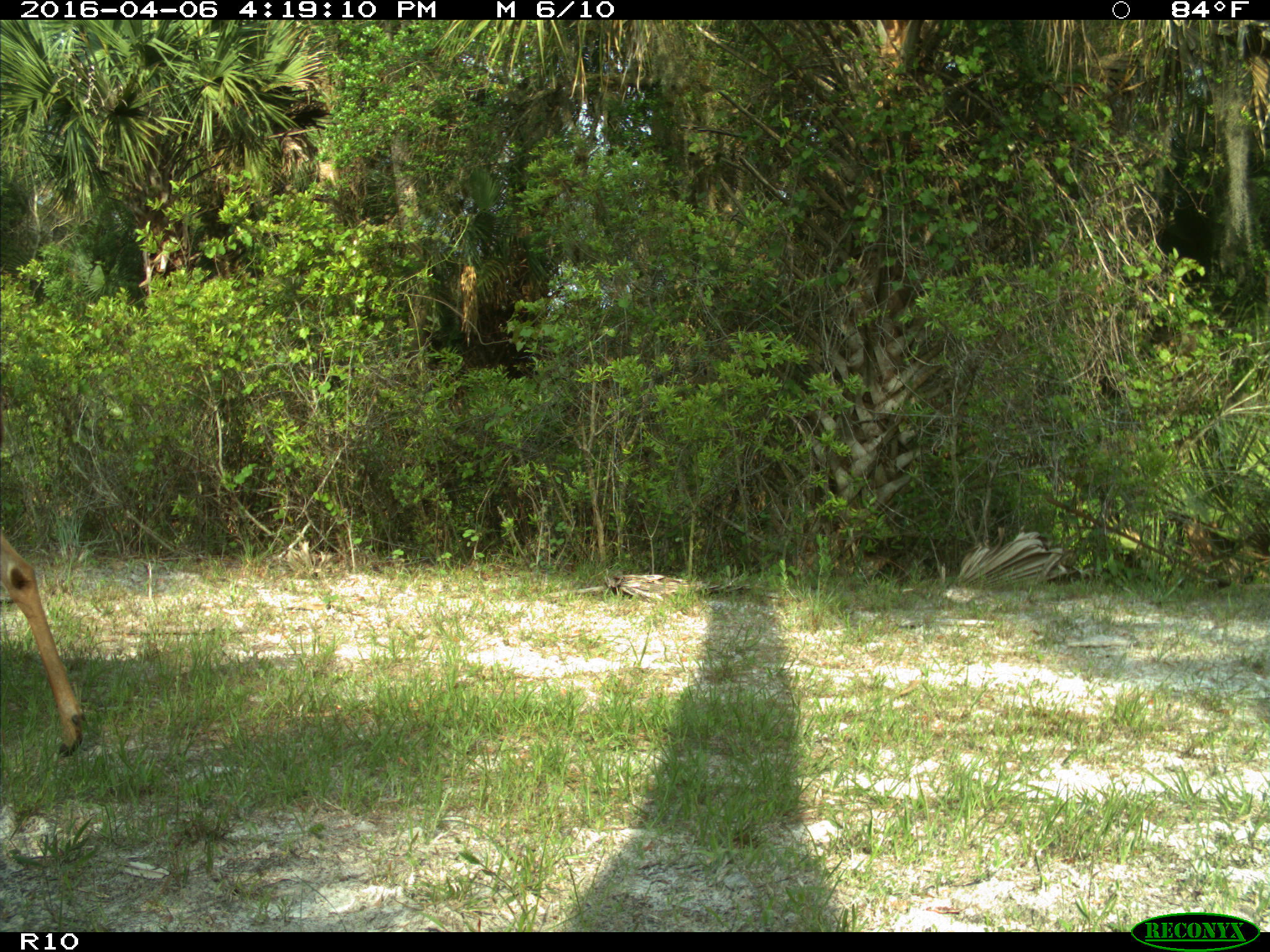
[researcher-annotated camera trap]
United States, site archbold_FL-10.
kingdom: Animalia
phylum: Chordata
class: Mammalia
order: Artiodactyla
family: Cervidae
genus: Odocoileus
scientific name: Odocoileus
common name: deer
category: unidentified deer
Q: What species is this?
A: Unidentified deer (deer) (Odocoileus).